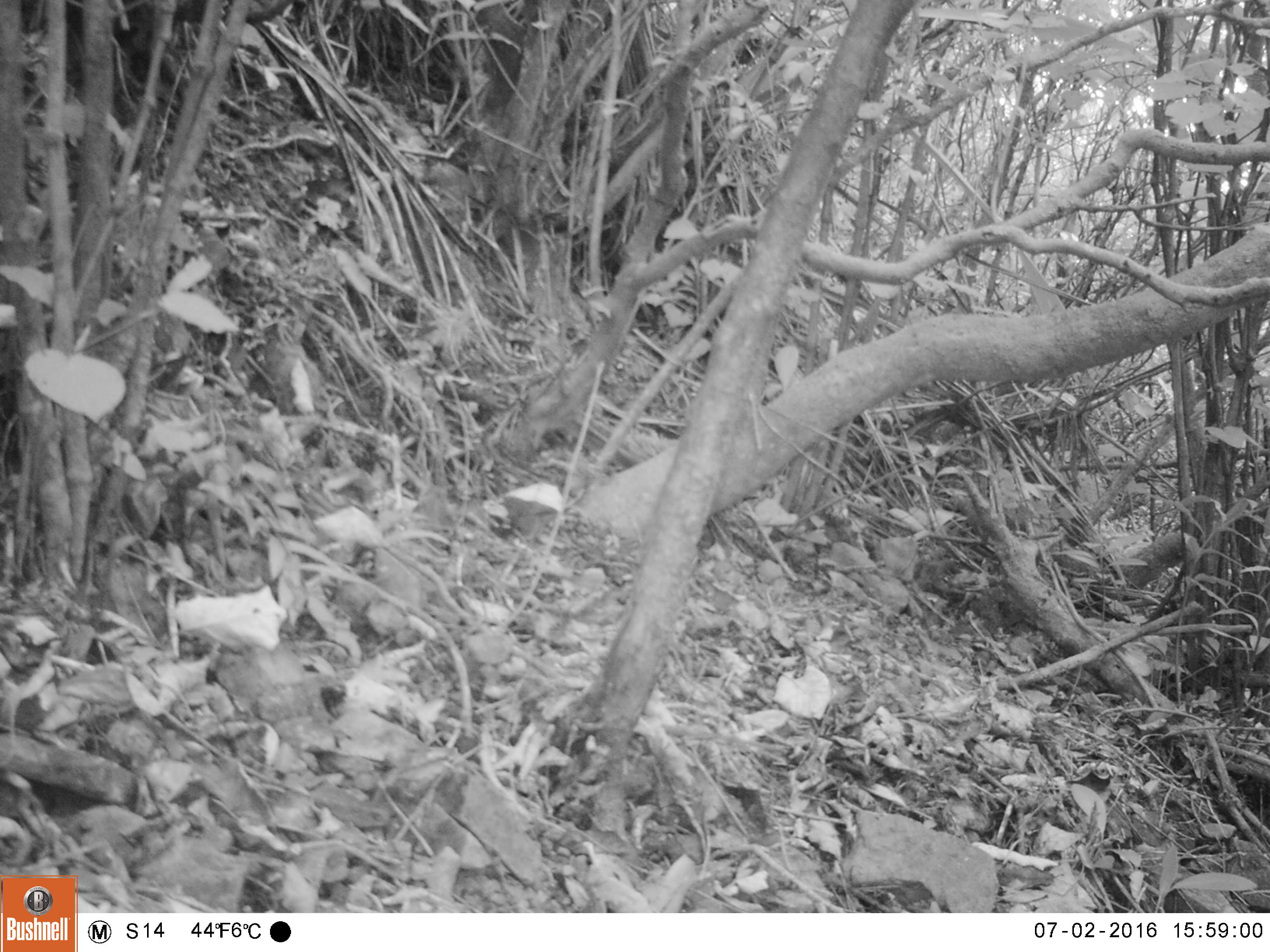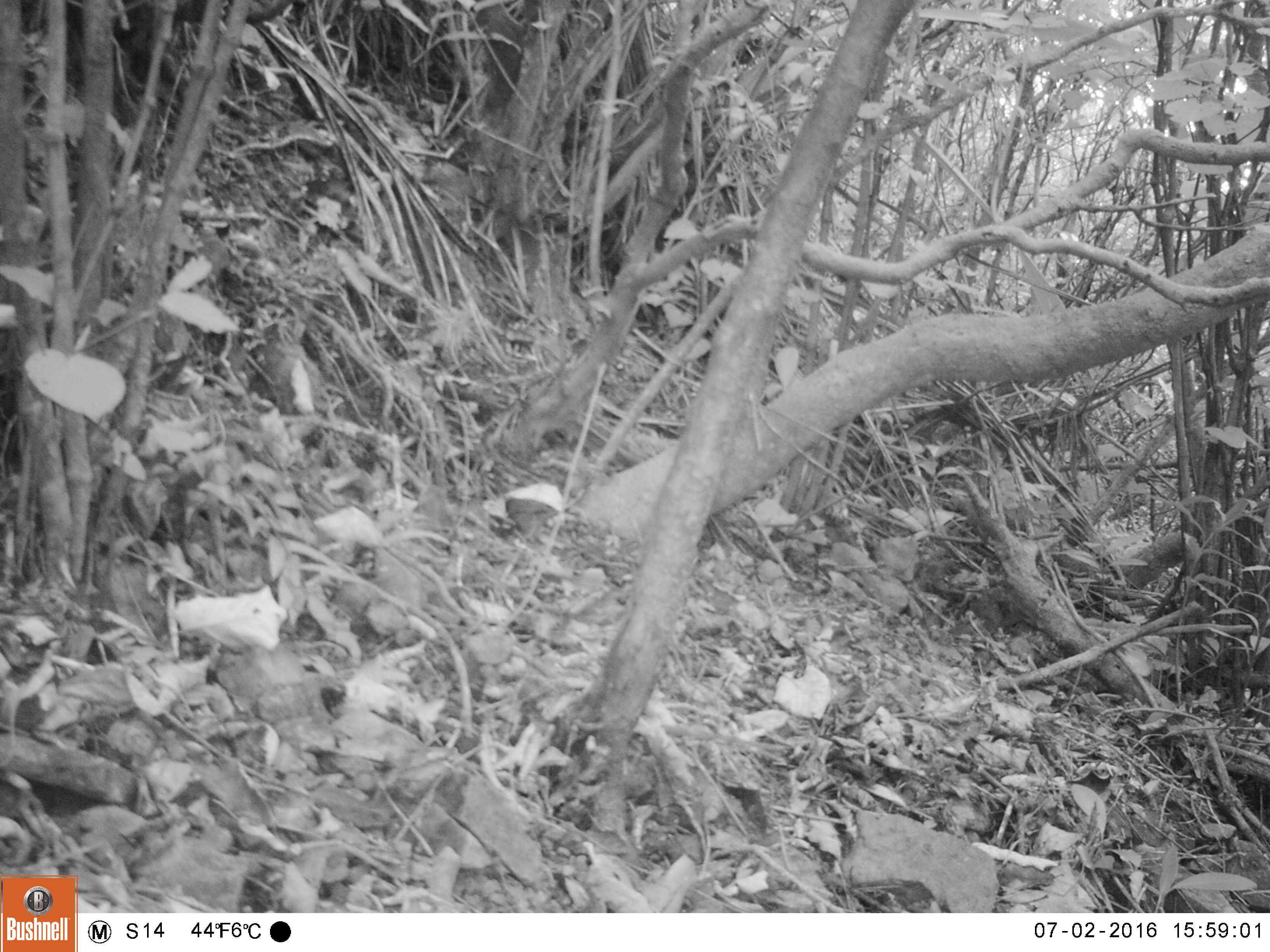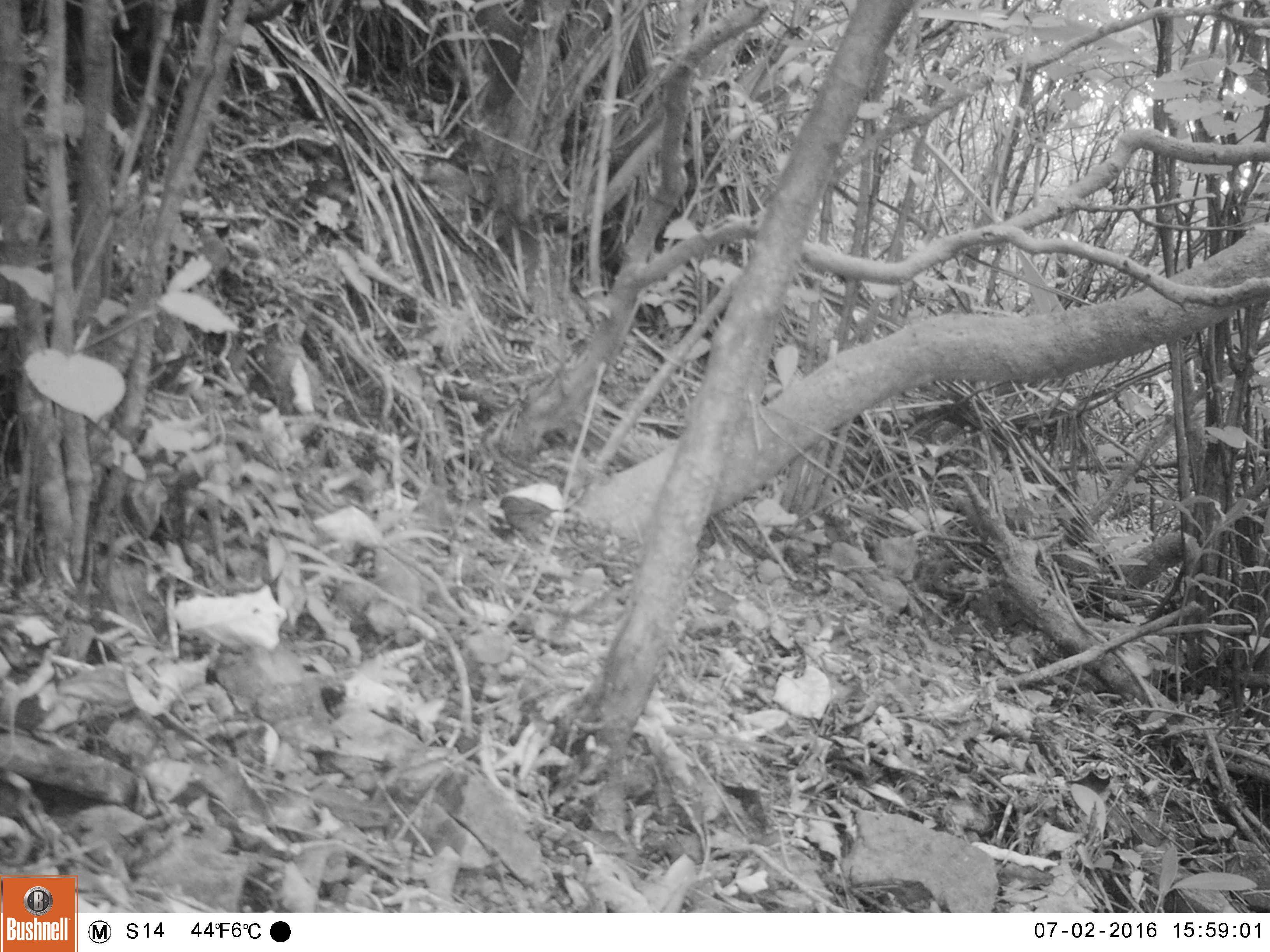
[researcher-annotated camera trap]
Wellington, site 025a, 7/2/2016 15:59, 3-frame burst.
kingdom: Animalia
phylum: Chordata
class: Aves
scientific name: Aves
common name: bird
Bird (Aves).